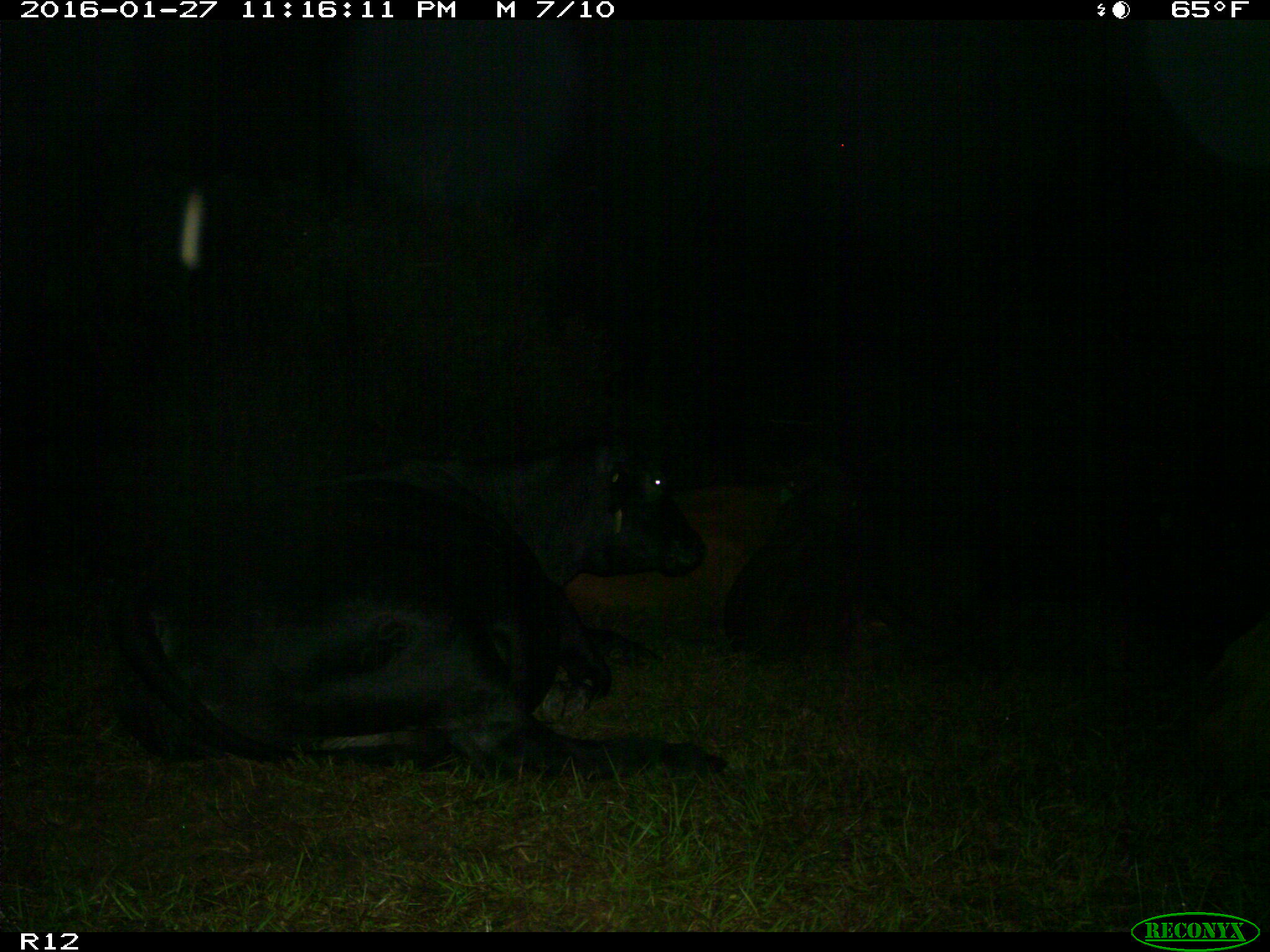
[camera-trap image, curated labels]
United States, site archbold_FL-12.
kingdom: Animalia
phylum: Chordata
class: Mammalia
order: Artiodactyla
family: Bovidae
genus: Bos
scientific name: Bos taurus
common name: domestic cow